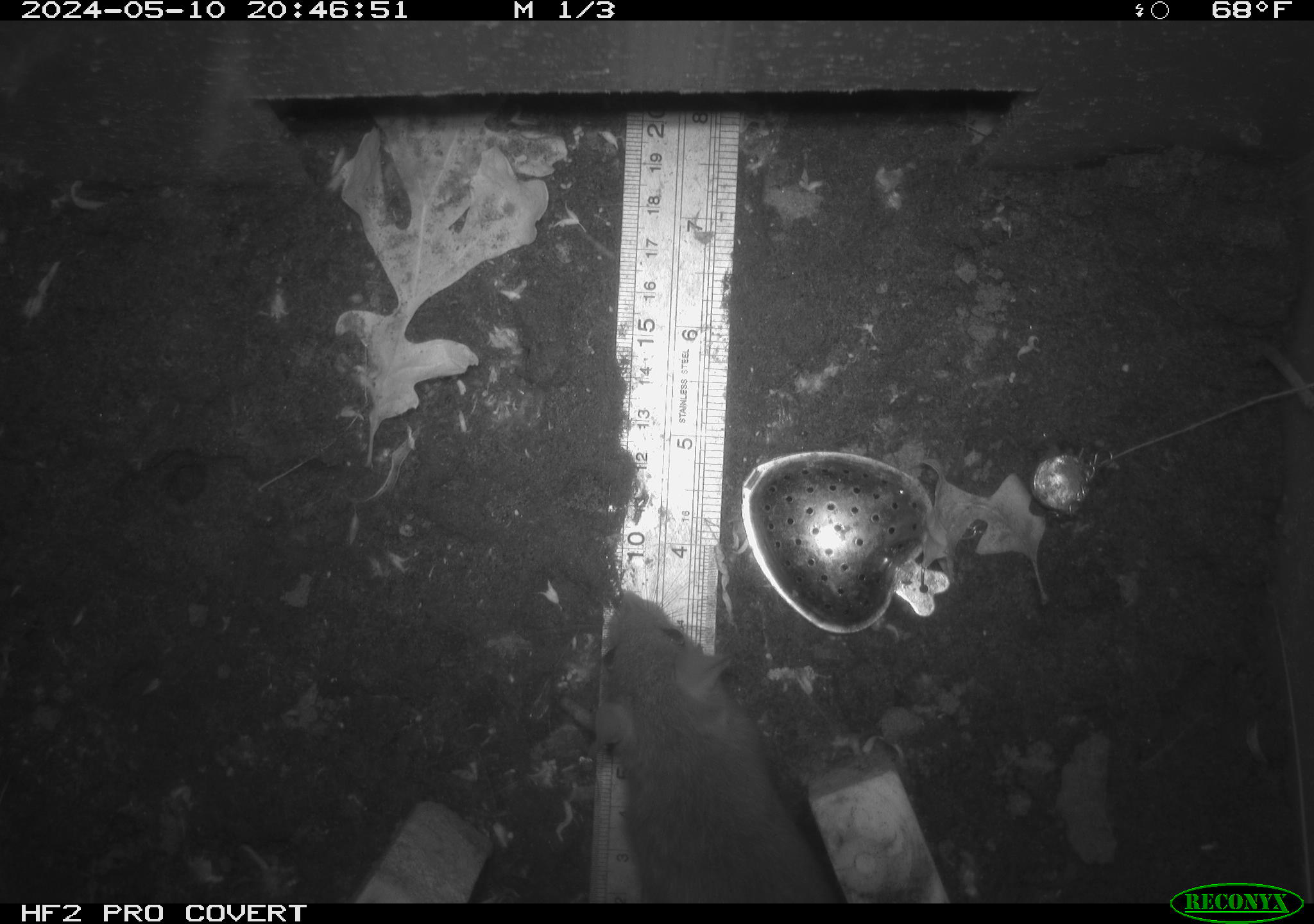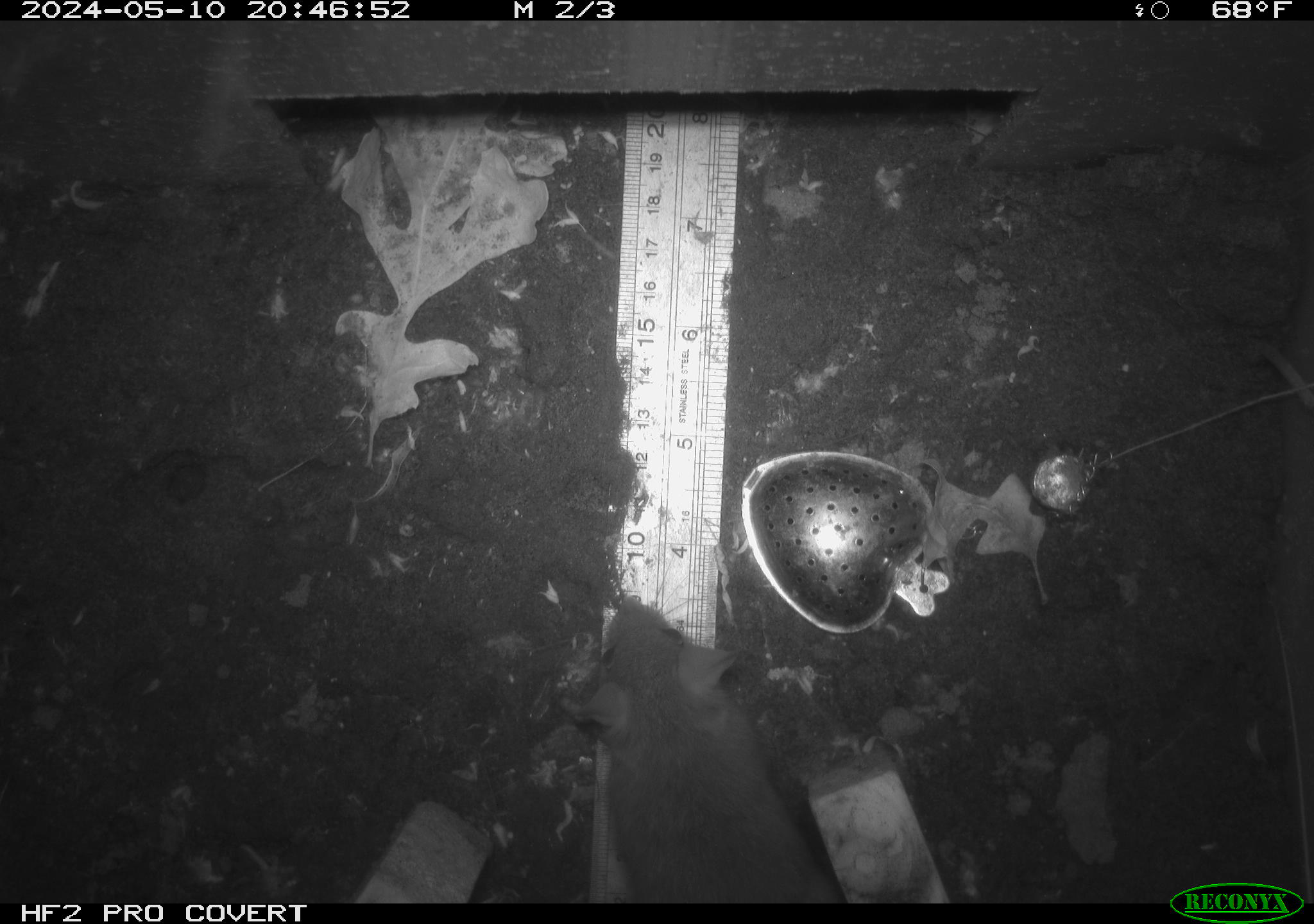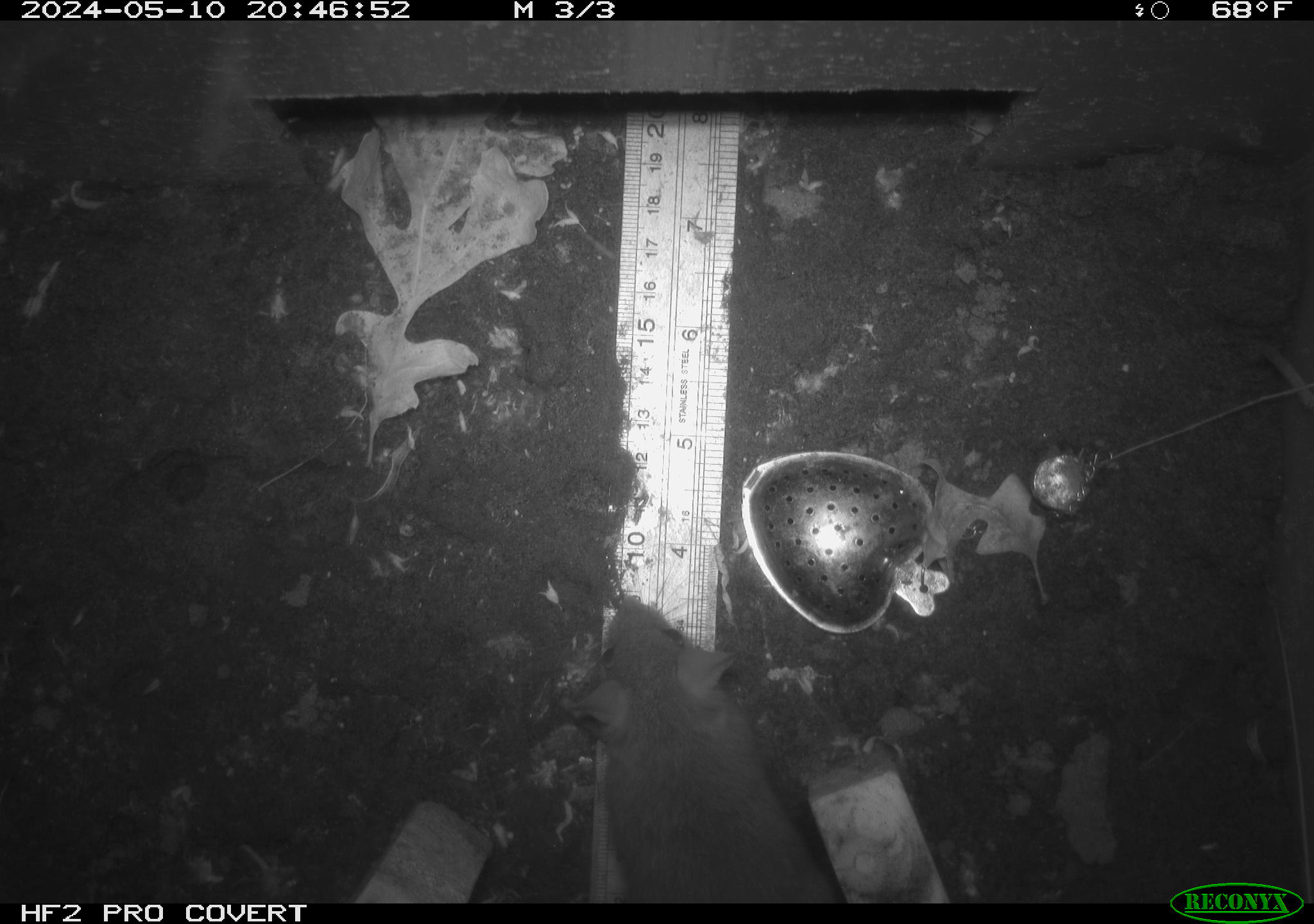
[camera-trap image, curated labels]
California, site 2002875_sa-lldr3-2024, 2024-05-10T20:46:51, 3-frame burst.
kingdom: Animalia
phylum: Chordata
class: Mammalia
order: Rodentia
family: Muridae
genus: Rattus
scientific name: Rattus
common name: rat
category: rattus species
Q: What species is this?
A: Rattus species (rat) (Rattus).